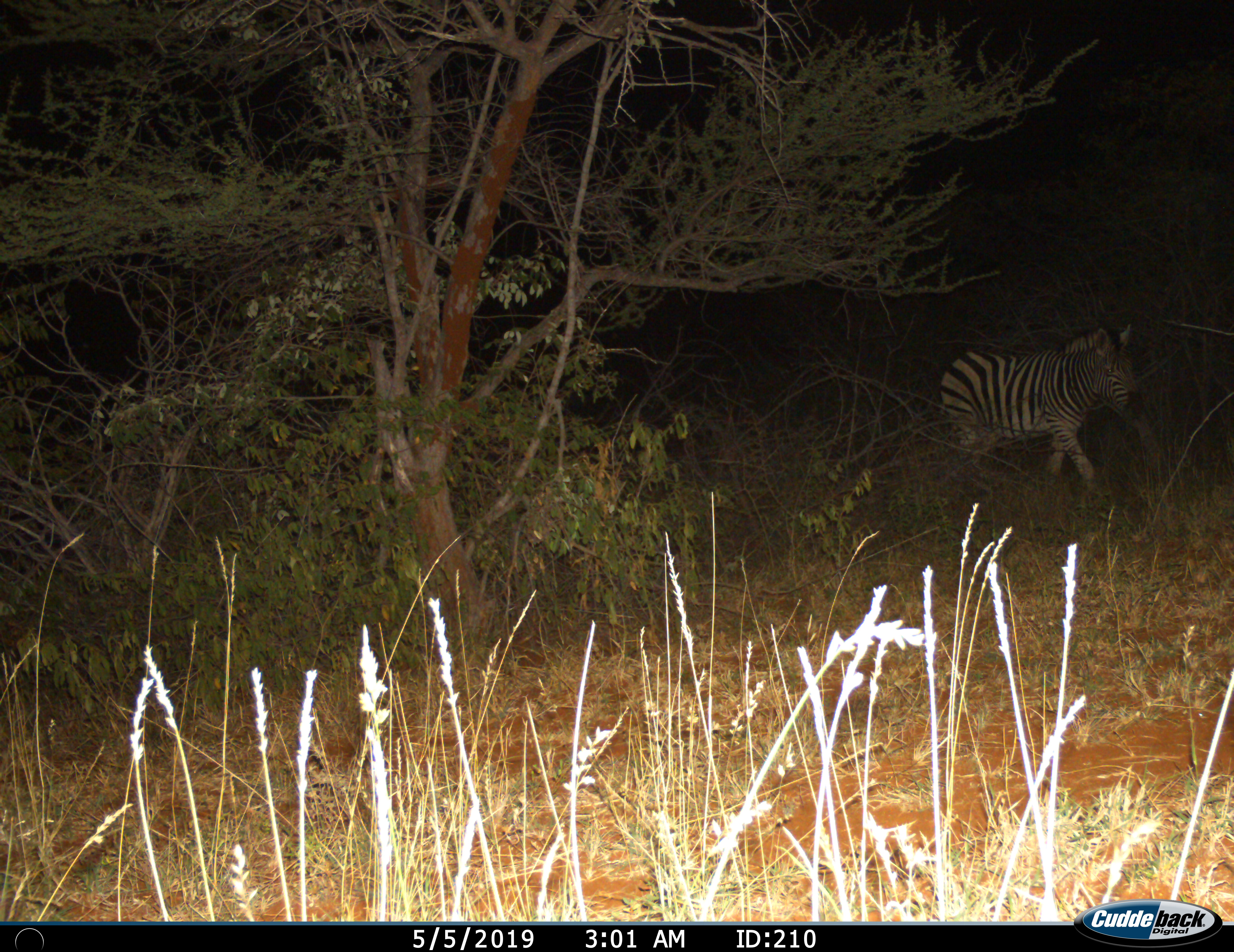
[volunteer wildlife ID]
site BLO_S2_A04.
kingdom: Animalia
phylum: Chordata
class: Mammalia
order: Perissodactyla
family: Equidae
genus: Equus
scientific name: Equus quagga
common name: plains zebra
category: zebraplains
Zebraplains (plains zebra) (Equus quagga), count 1. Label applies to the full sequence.